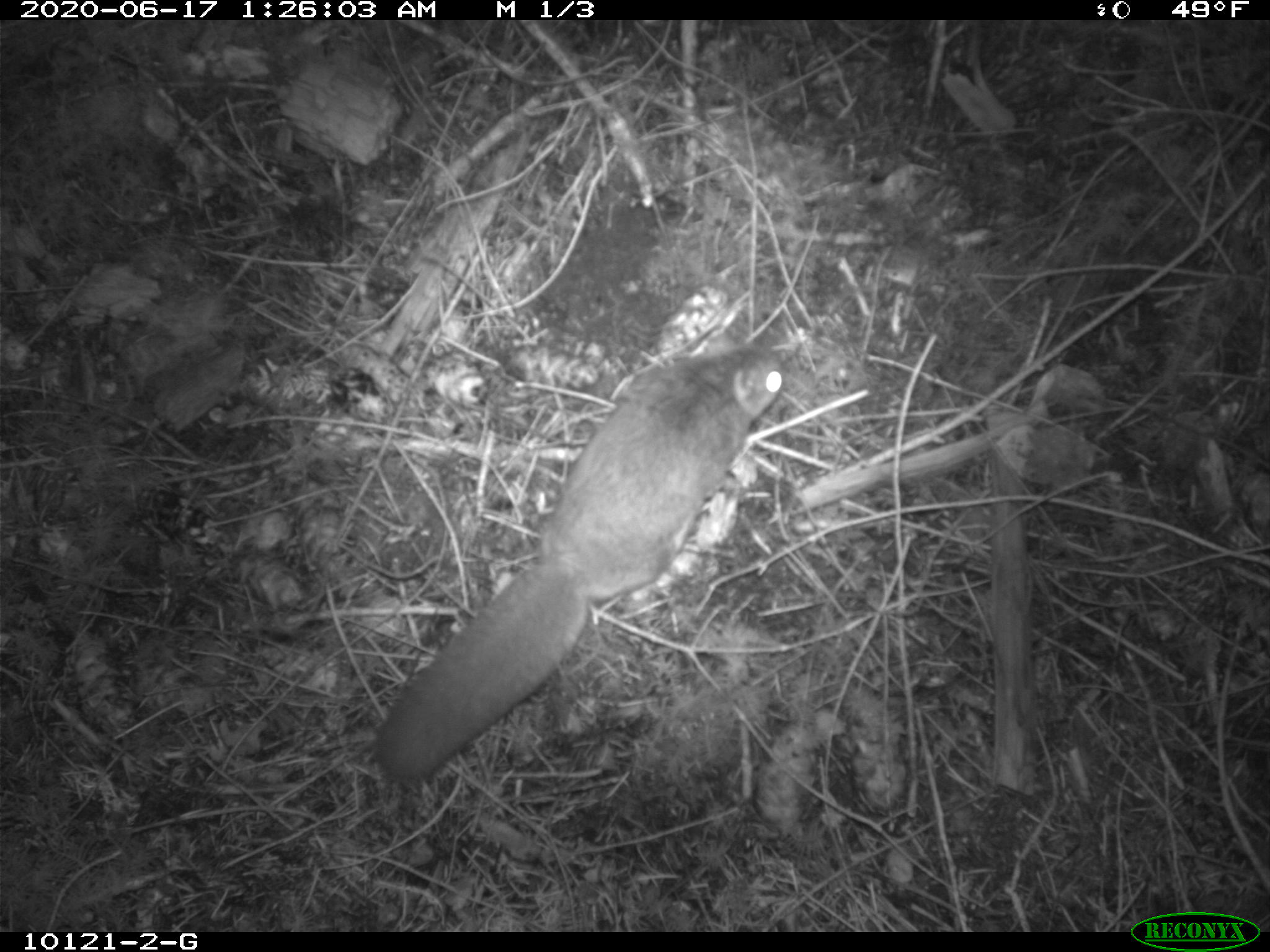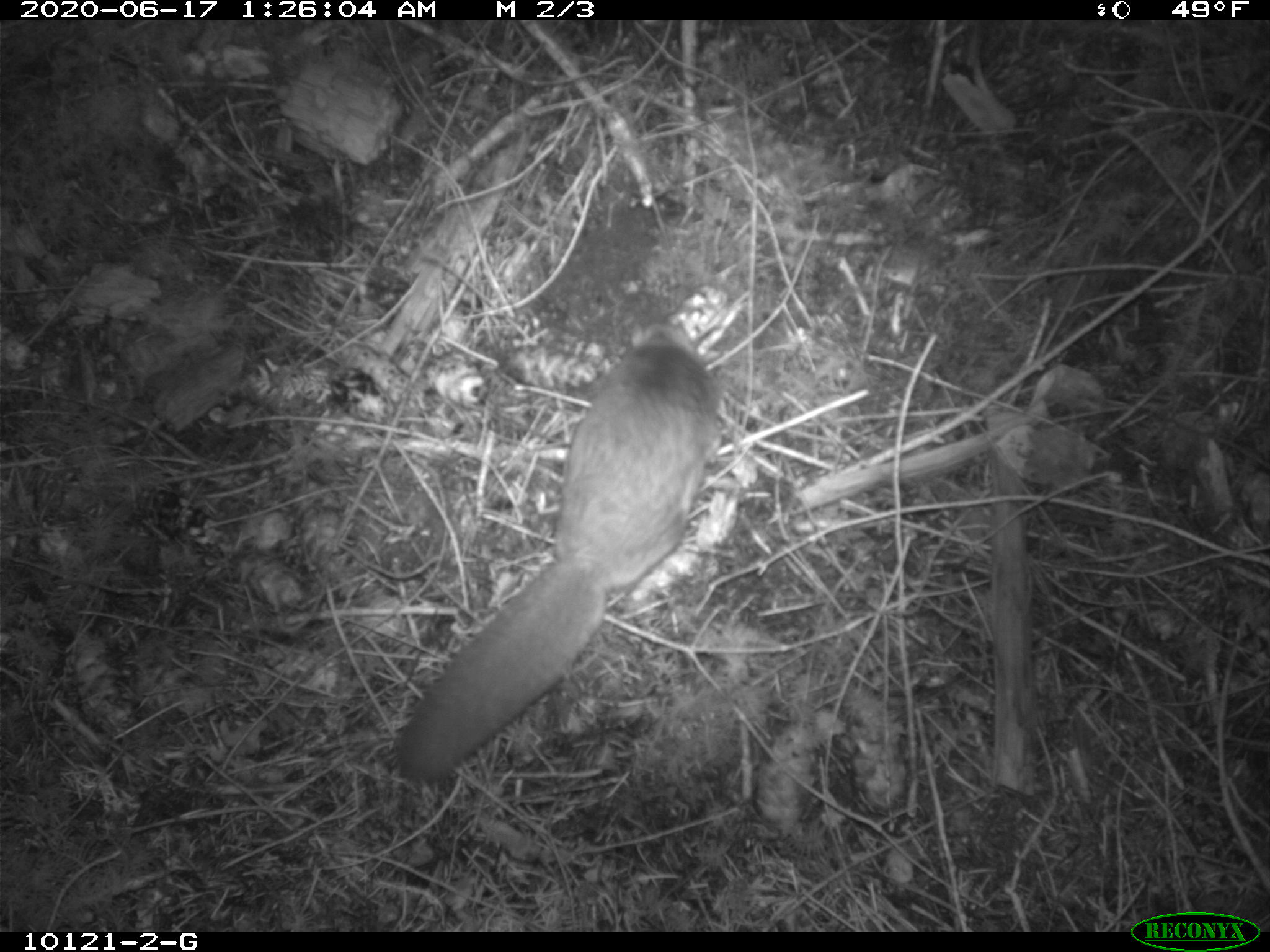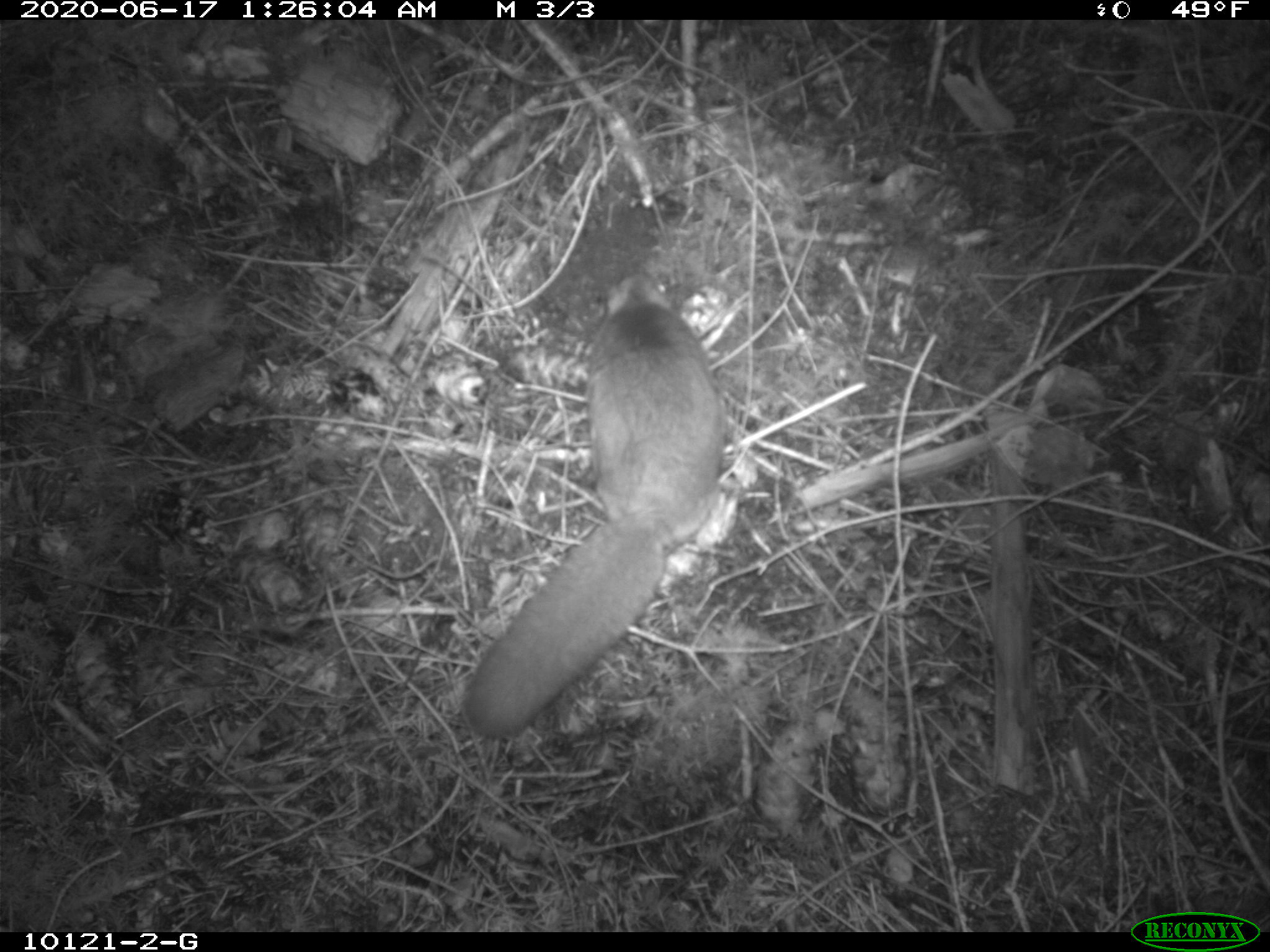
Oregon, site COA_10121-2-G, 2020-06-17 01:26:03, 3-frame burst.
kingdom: Animalia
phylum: Chordata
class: Mammalia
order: Rodentia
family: Sciuridae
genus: Glaucomys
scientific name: Glaucomys oregonensis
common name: humboldt's flying squirrel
Humboldt's flying squirrel (Glaucomys oregonensis).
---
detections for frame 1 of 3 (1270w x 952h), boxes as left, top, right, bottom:
humboldt's flying squirrel: 364, 332, 799, 805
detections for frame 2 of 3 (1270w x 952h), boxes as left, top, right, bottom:
humboldt's flying squirrel: 378, 311, 738, 799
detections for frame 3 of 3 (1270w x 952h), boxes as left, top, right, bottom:
humboldt's flying squirrel: 456, 264, 738, 759